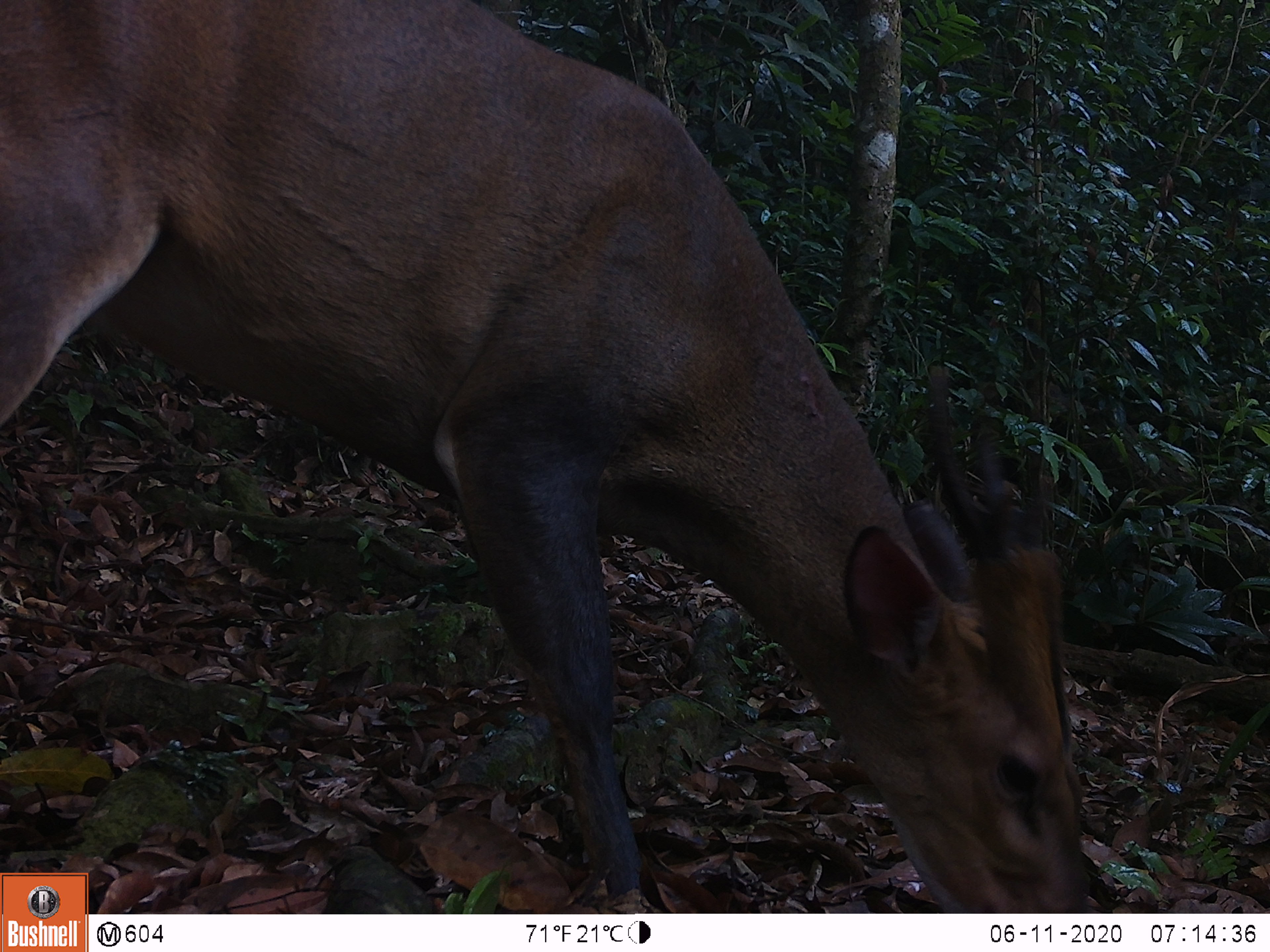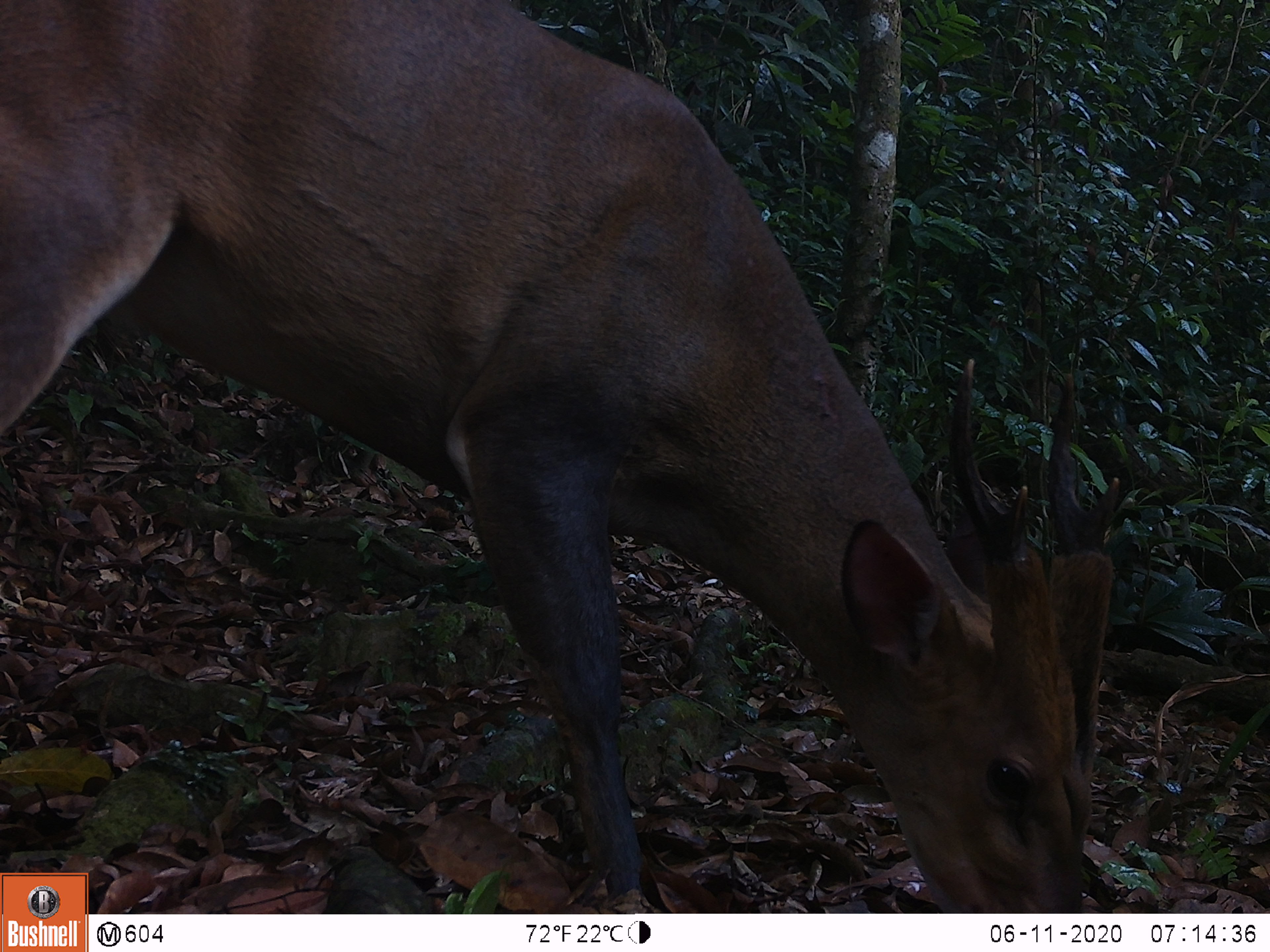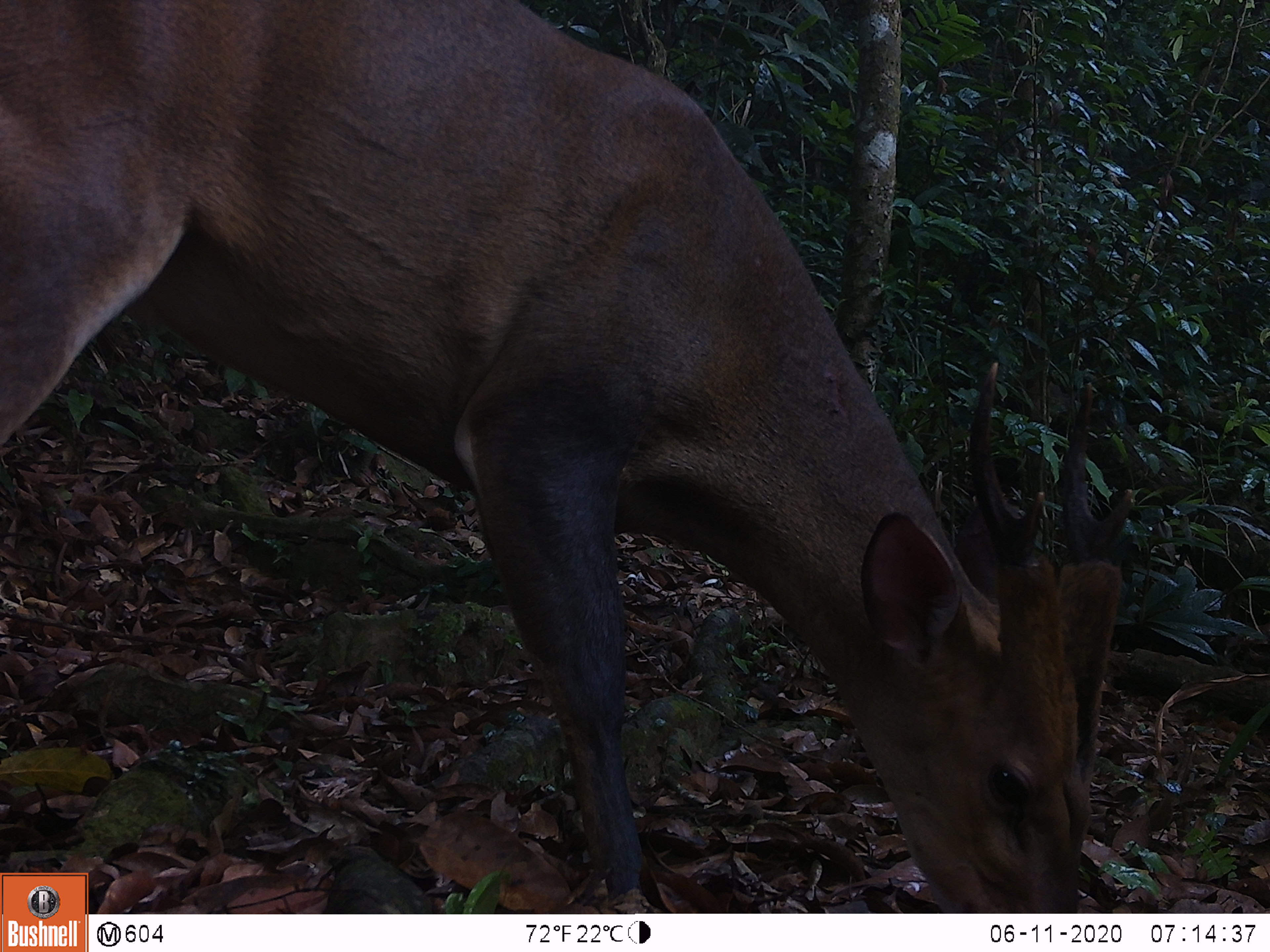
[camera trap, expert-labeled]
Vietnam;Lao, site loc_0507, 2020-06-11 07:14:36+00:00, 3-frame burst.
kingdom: Animalia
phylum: Chordata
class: Mammalia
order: Artiodactyla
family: Cervidae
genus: Muntiacus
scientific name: Muntiacus vuquangensis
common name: large-antlered muntjac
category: large antlered muntjac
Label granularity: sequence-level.